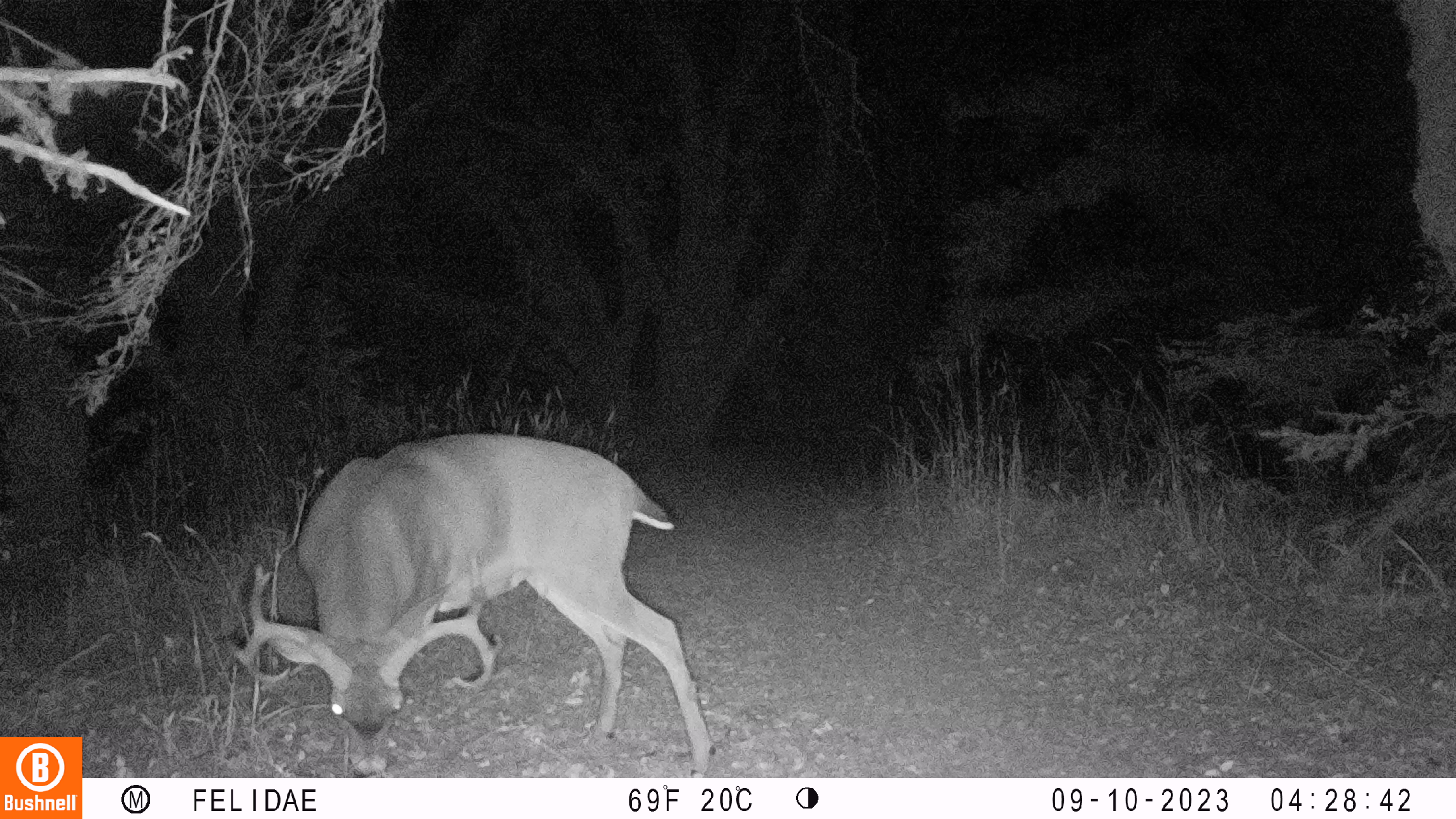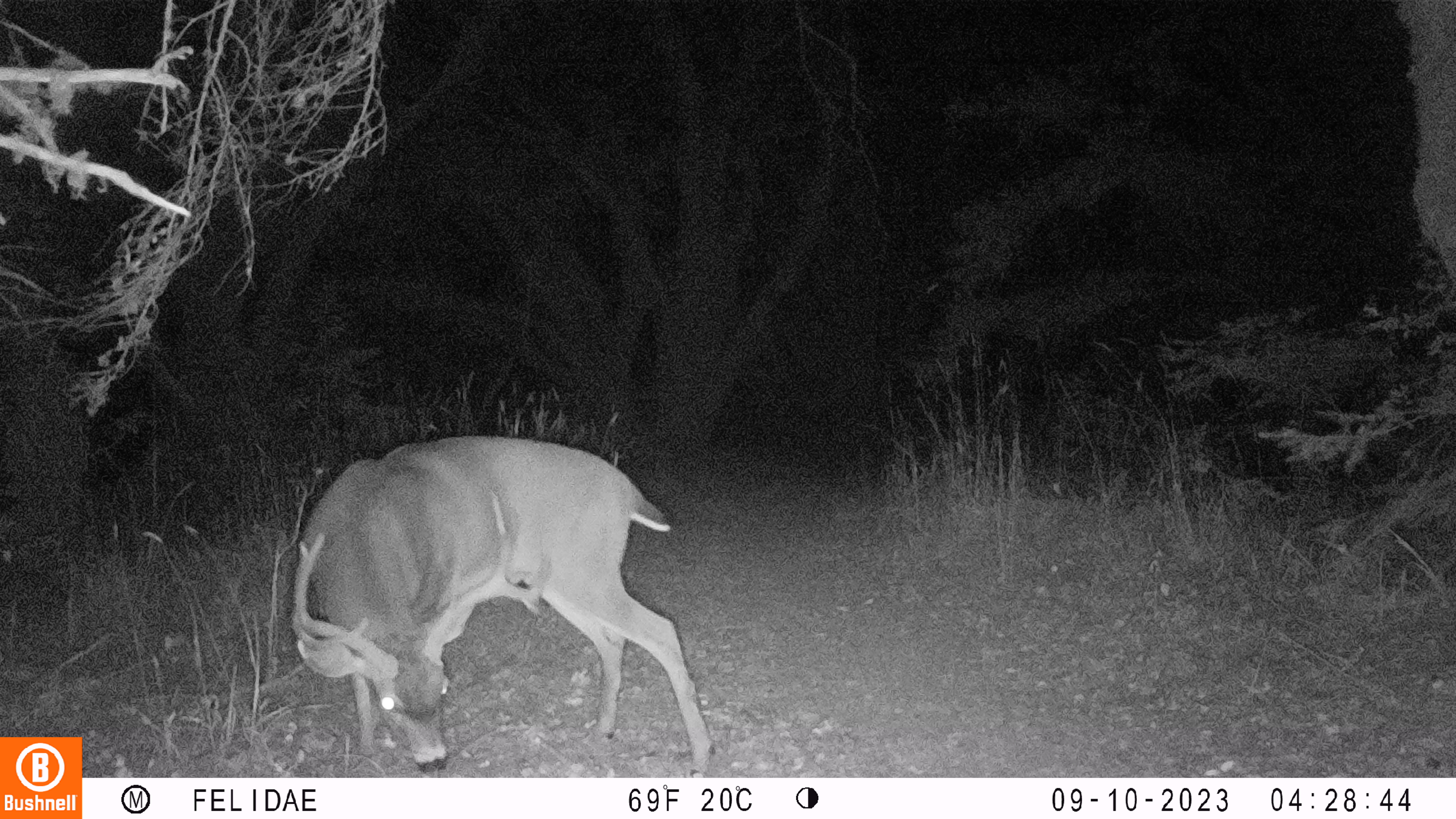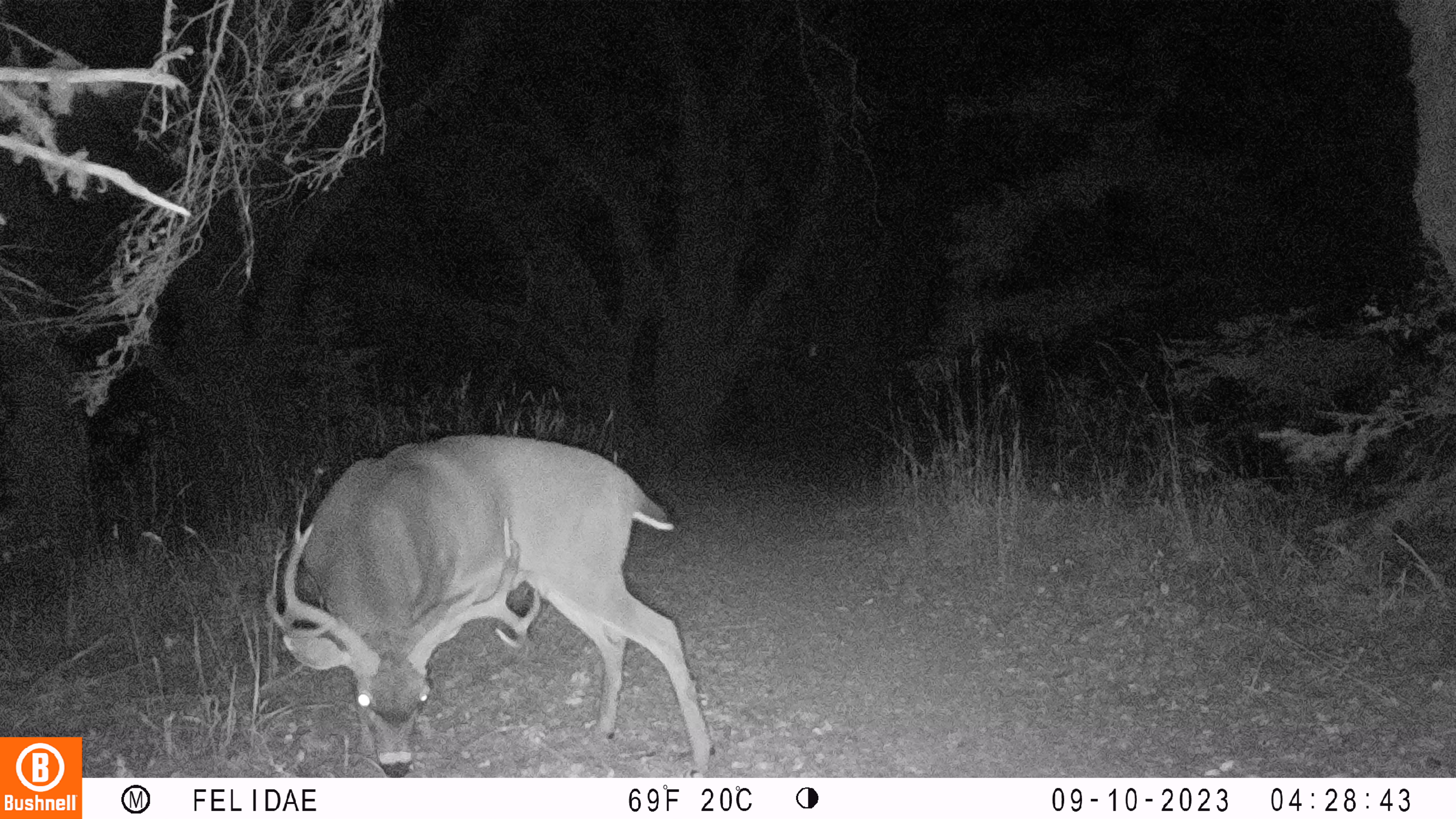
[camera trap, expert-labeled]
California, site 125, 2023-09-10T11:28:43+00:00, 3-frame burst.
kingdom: Animalia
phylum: Chordata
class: Mammalia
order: Artiodactyla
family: Cervidae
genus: Odocoileus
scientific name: Odocoileus hemionus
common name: mule deer